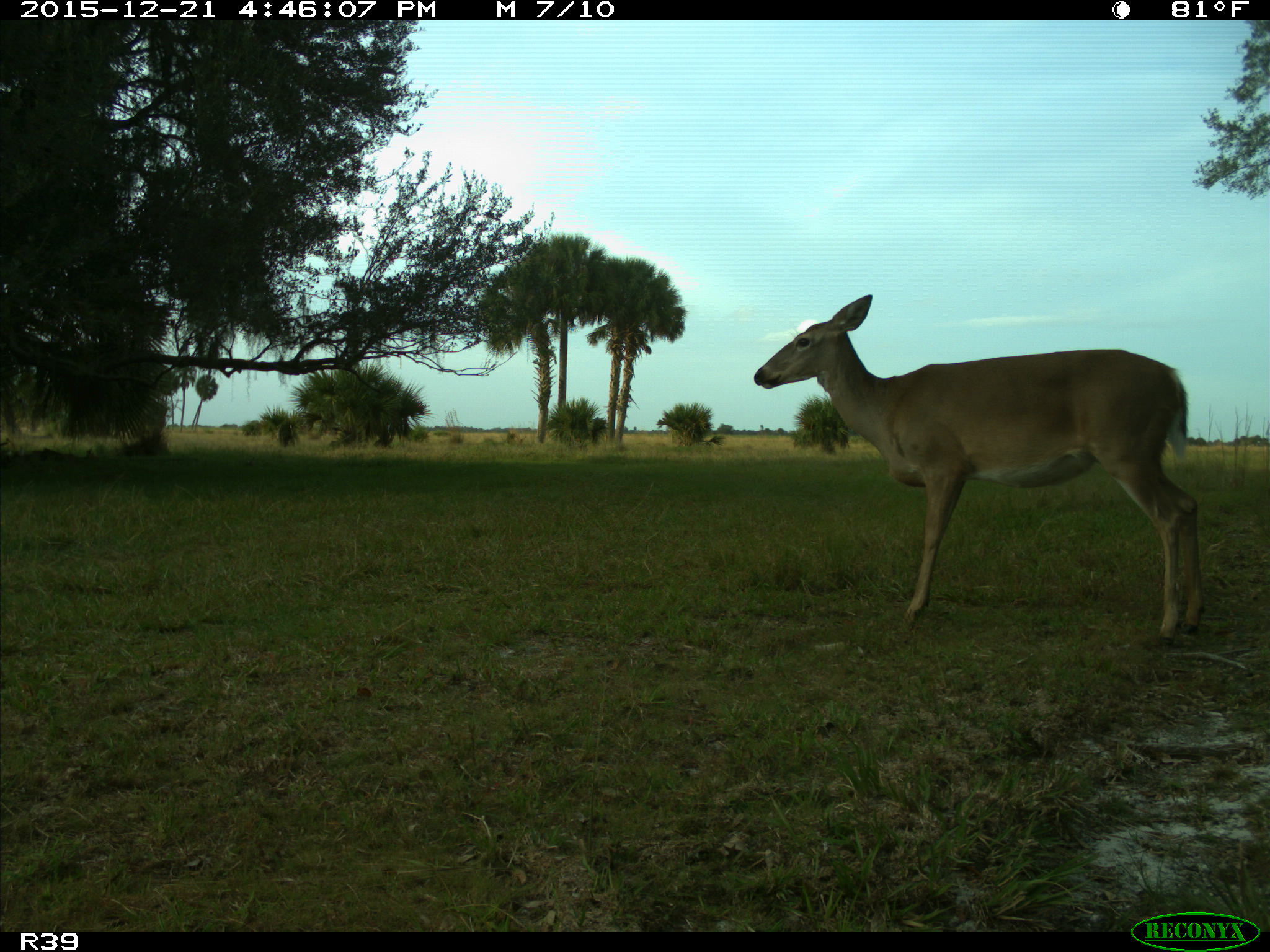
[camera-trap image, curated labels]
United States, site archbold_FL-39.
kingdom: Animalia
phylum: Chordata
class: Mammalia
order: Artiodactyla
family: Cervidae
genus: Odocoileus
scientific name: Odocoileus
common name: deer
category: unidentified deer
Unidentified deer (deer) (Odocoileus).